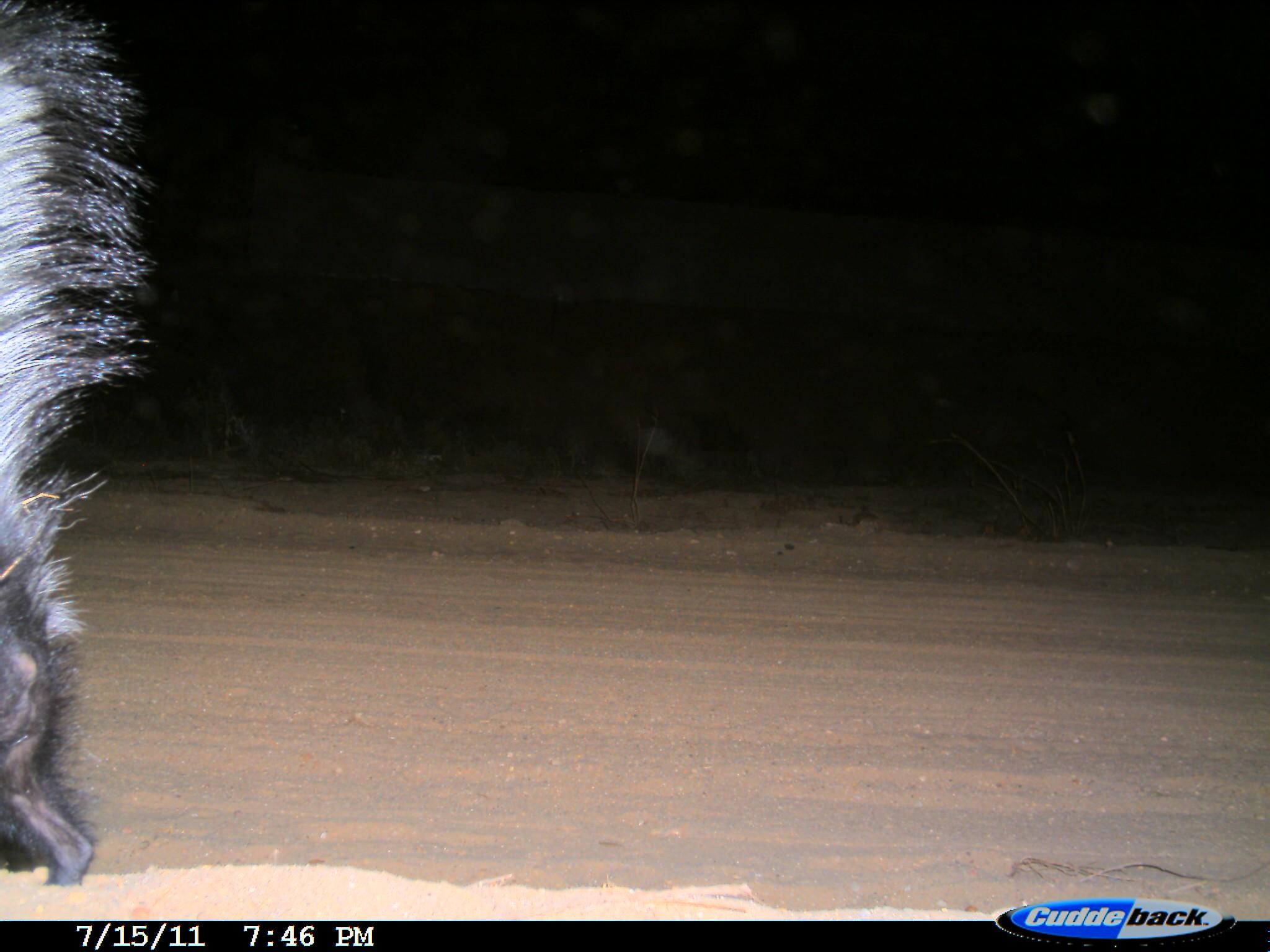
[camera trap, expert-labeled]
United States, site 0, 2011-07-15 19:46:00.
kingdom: Animalia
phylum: Chordata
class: Mammalia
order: Carnivora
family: Mephitidae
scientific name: Mephitidae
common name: skunk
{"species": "skunk (Mephitidae)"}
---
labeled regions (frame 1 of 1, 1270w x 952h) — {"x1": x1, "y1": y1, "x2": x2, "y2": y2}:
skunk: {"x1": 2, "y1": 2, "x2": 146, "y2": 892}